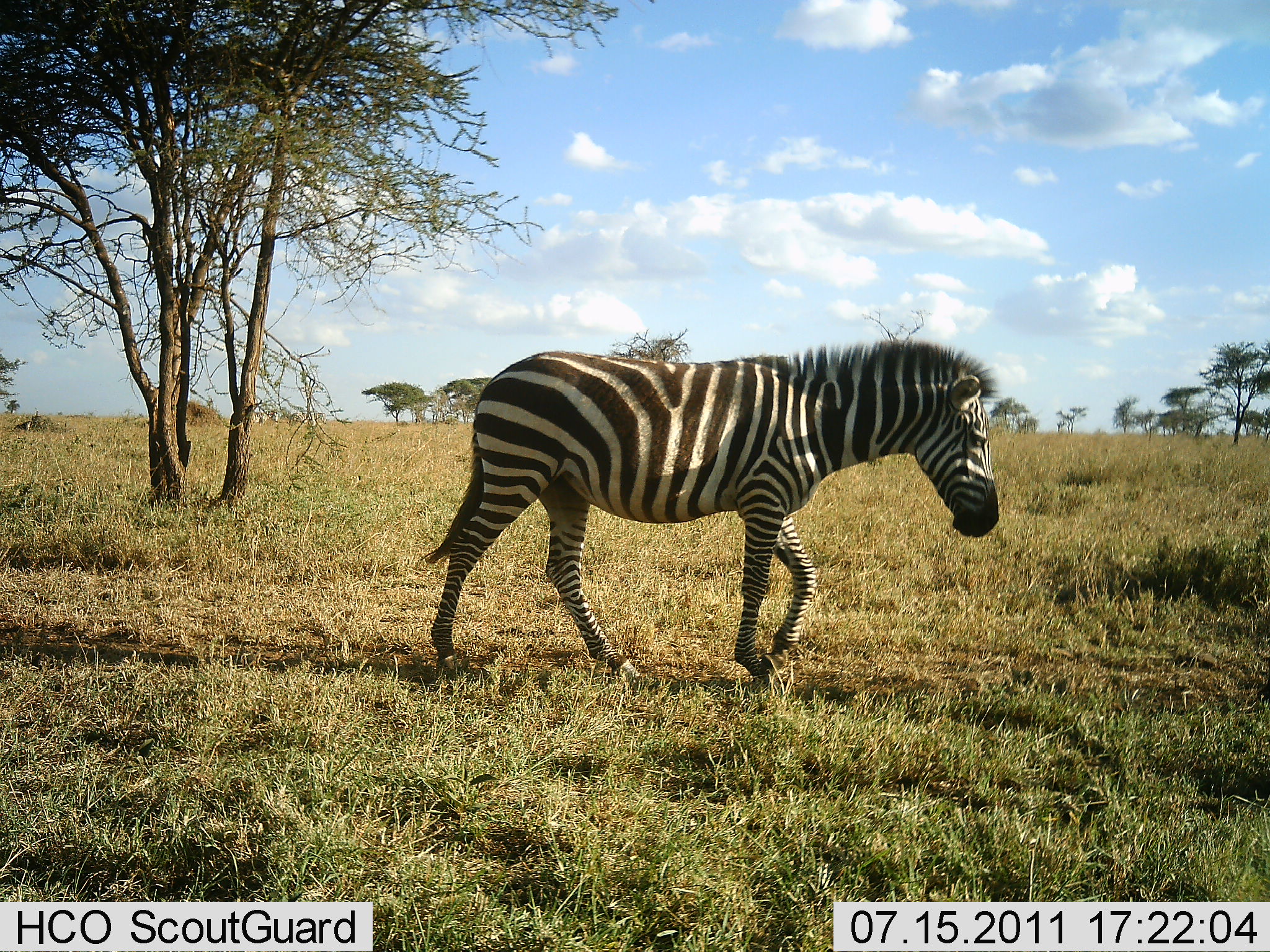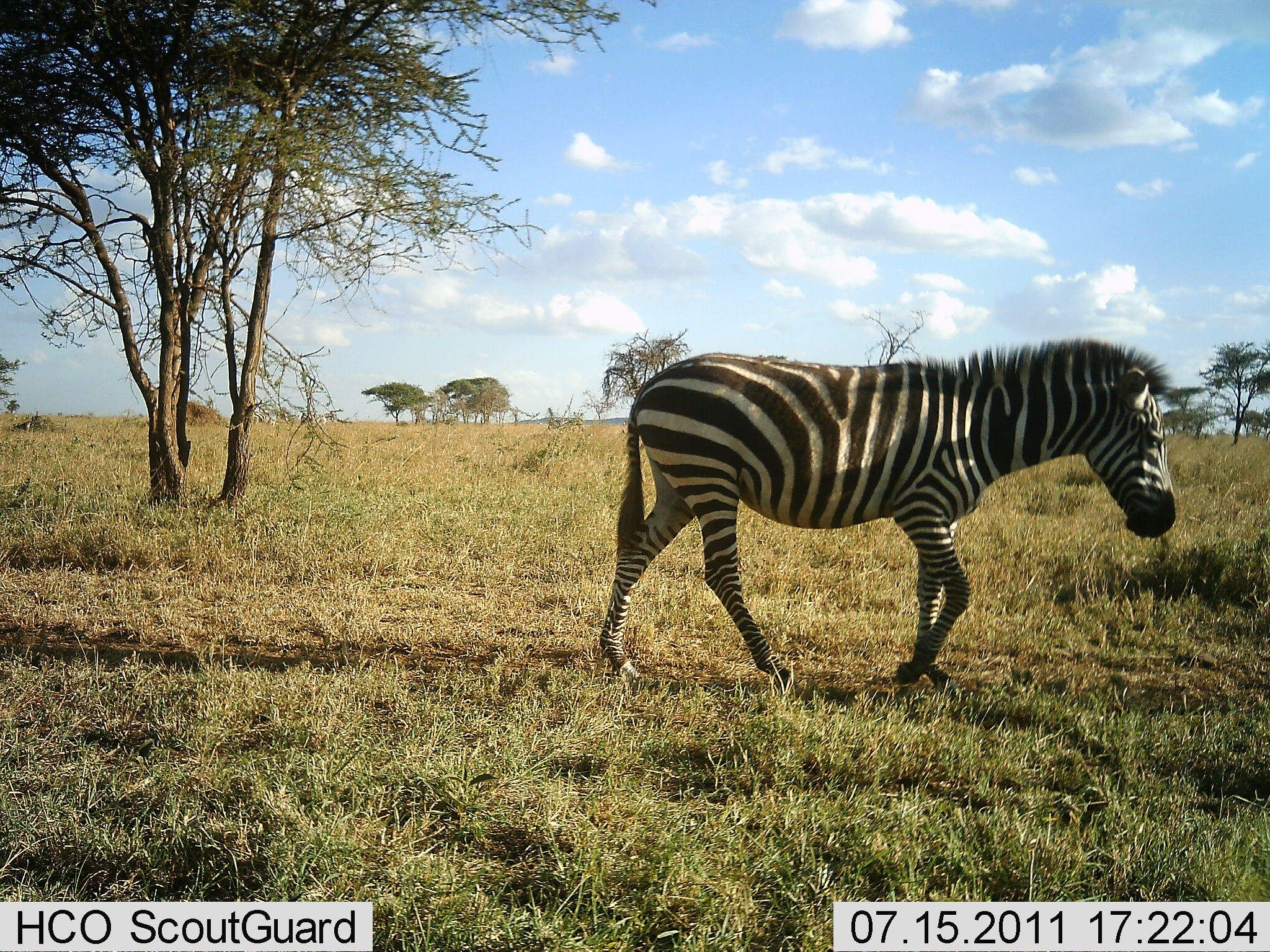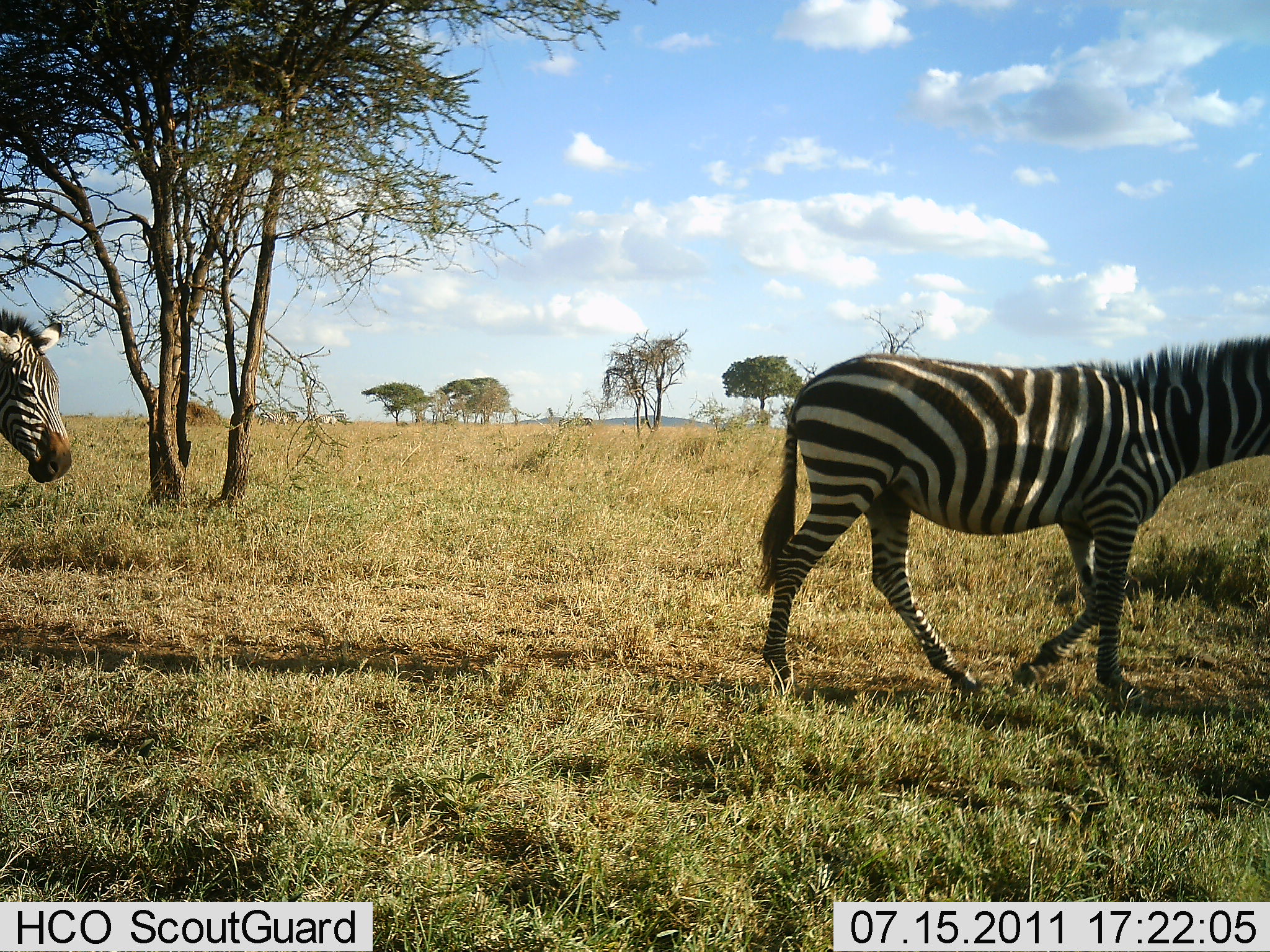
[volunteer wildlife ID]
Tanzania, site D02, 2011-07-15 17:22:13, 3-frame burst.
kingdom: Animalia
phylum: Chordata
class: Mammalia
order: Perissodactyla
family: Equidae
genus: Equus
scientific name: Equus quagga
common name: plains zebra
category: zebra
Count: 2.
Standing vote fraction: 0%.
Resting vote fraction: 0%.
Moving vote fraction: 100%.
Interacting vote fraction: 0%.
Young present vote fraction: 0%.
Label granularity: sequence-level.